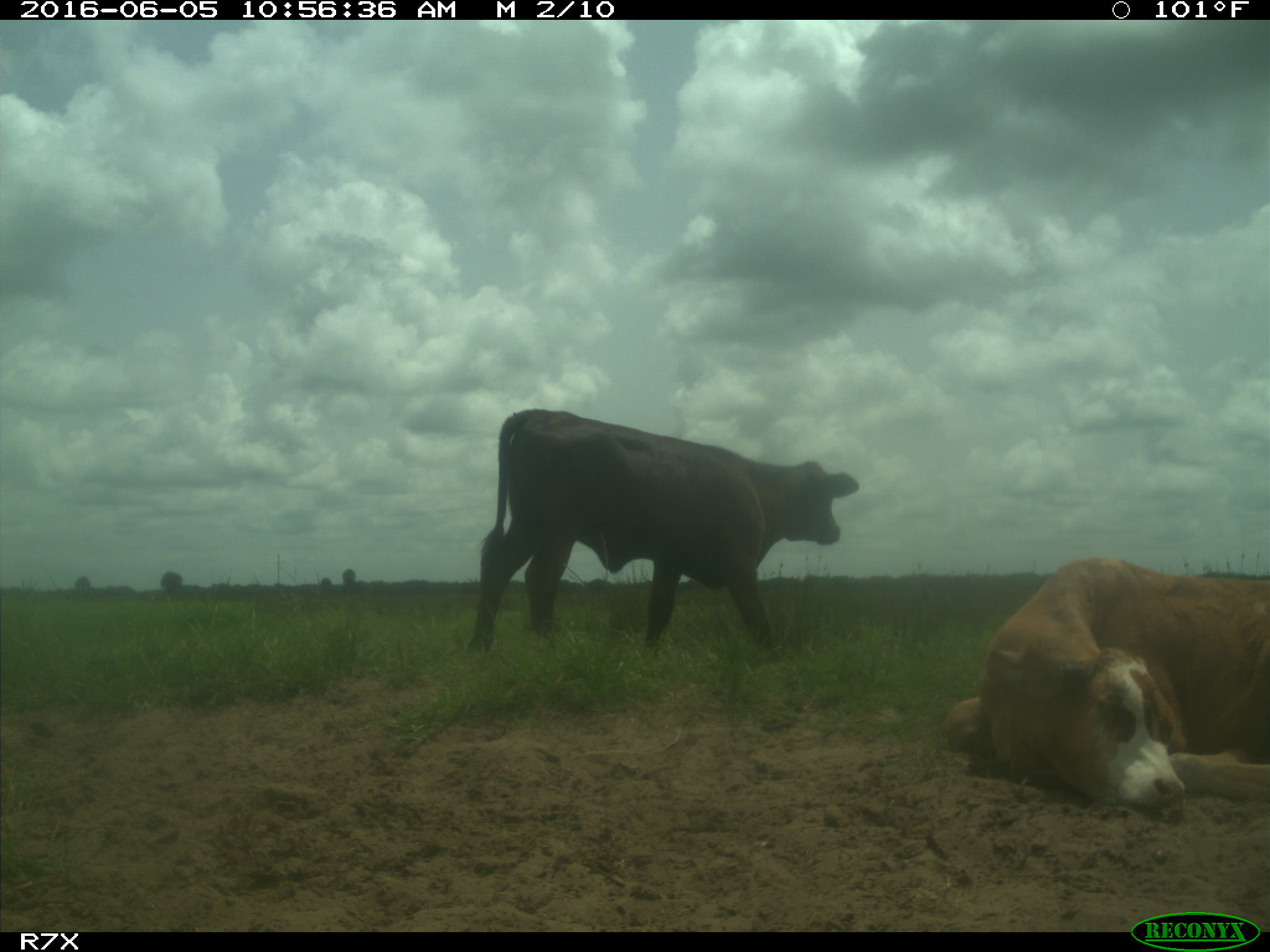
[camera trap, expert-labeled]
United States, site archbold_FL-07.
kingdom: Animalia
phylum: Chordata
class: Mammalia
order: Artiodactyla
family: Bovidae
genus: Bos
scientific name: Bos taurus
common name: domestic cow